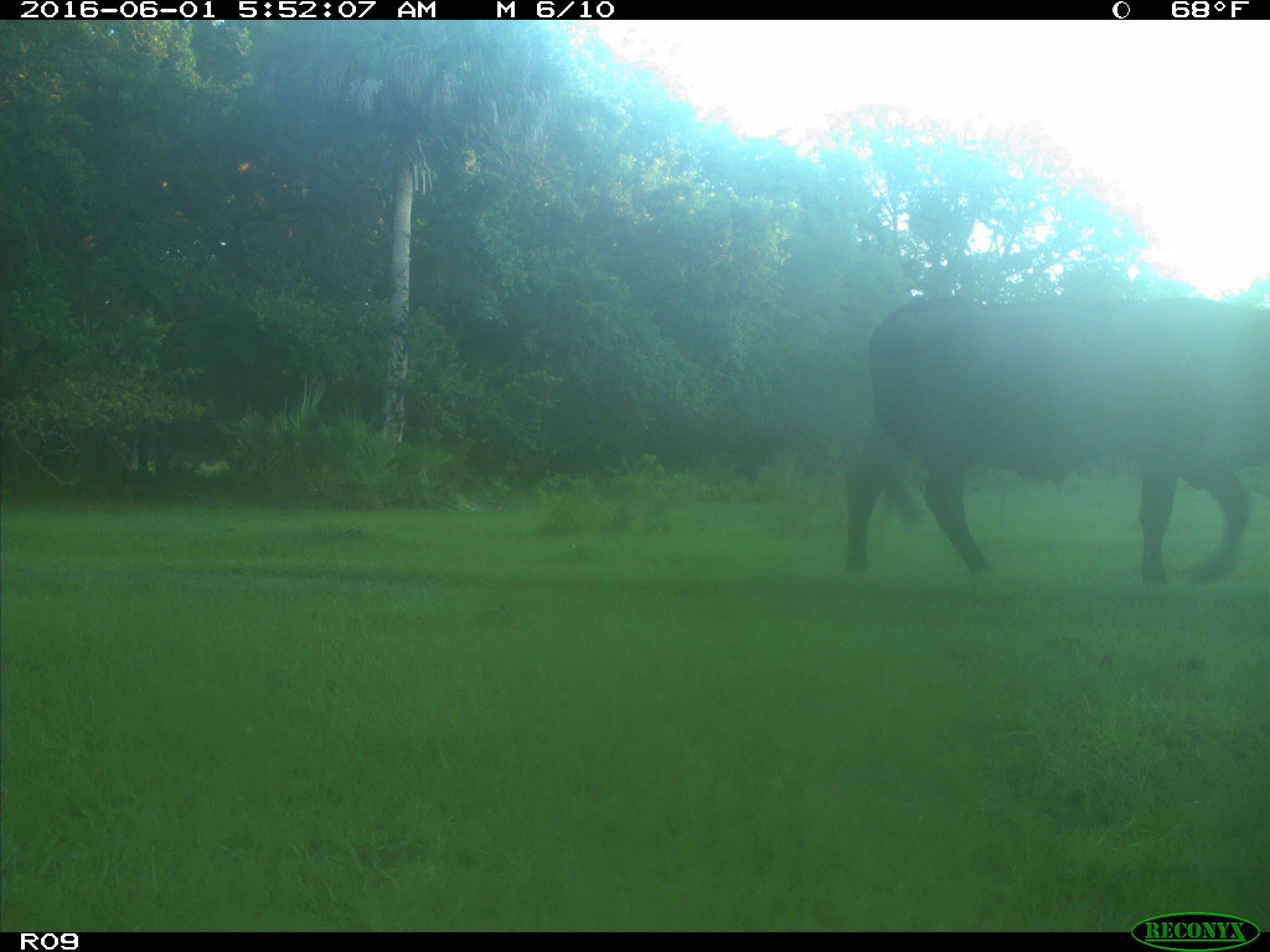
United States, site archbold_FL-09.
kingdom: Animalia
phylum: Chordata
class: Mammalia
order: Artiodactyla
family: Bovidae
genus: Bos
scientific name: Bos taurus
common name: domestic cow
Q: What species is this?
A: Bos taurus (domestic cow).